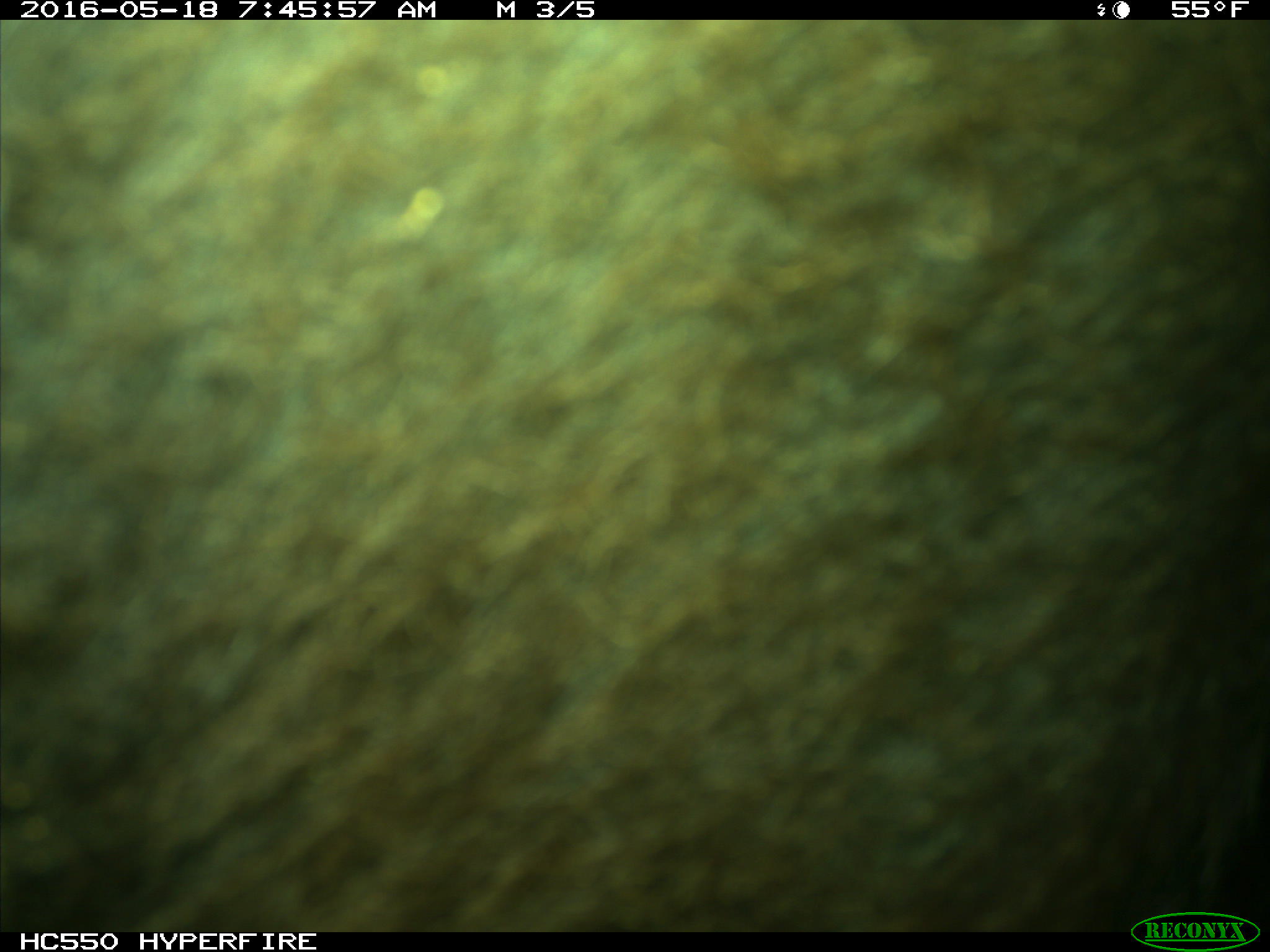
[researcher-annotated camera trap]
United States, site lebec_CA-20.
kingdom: Animalia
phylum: Chordata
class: Mammalia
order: Artiodactyla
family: Bovidae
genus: Bos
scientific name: Bos taurus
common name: domestic cow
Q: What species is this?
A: Bos taurus (domestic cow).